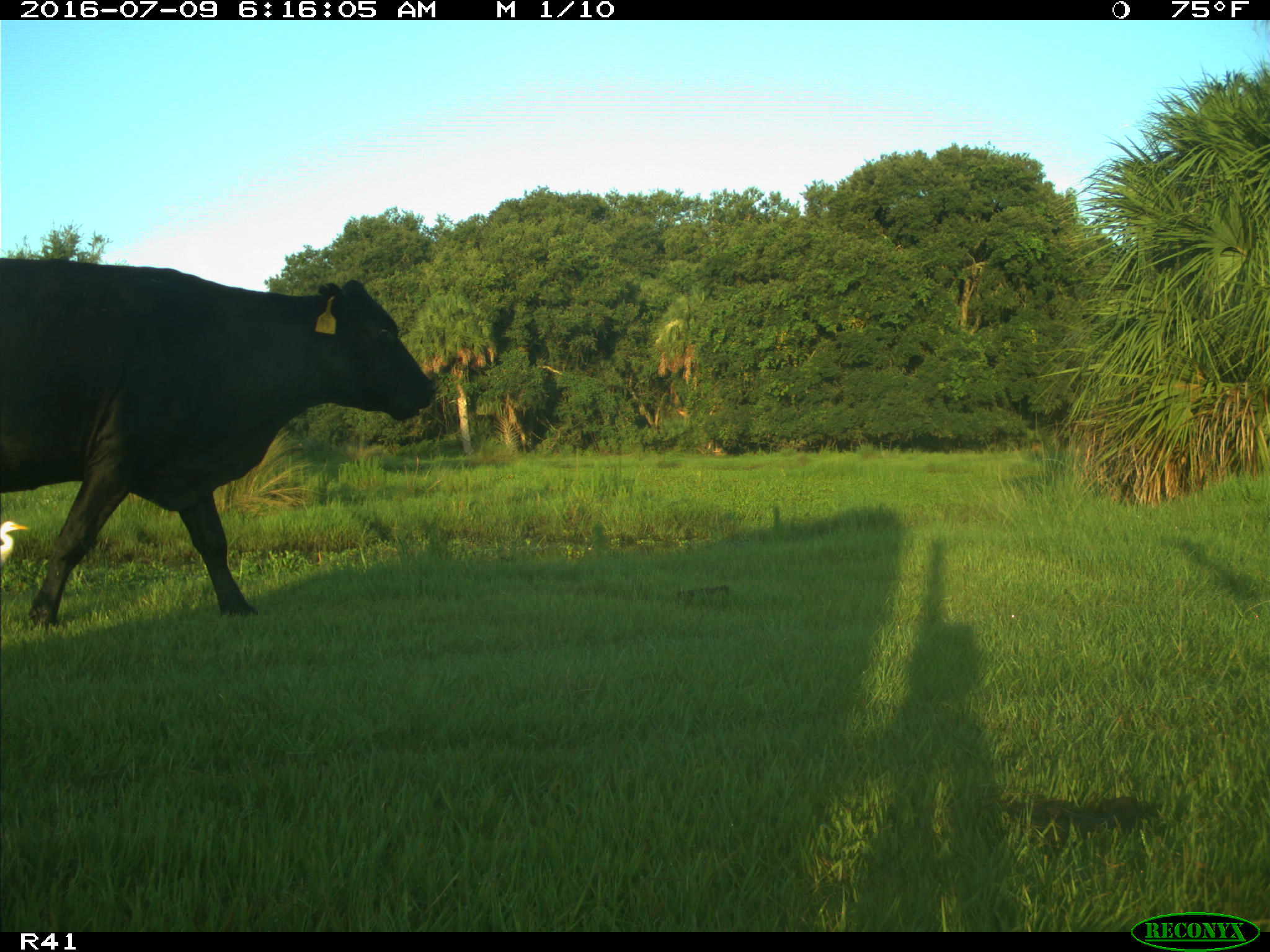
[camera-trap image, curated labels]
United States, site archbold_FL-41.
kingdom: Animalia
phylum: Chordata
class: Mammalia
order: Artiodactyla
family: Bovidae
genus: Bos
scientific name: Bos taurus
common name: domestic cow